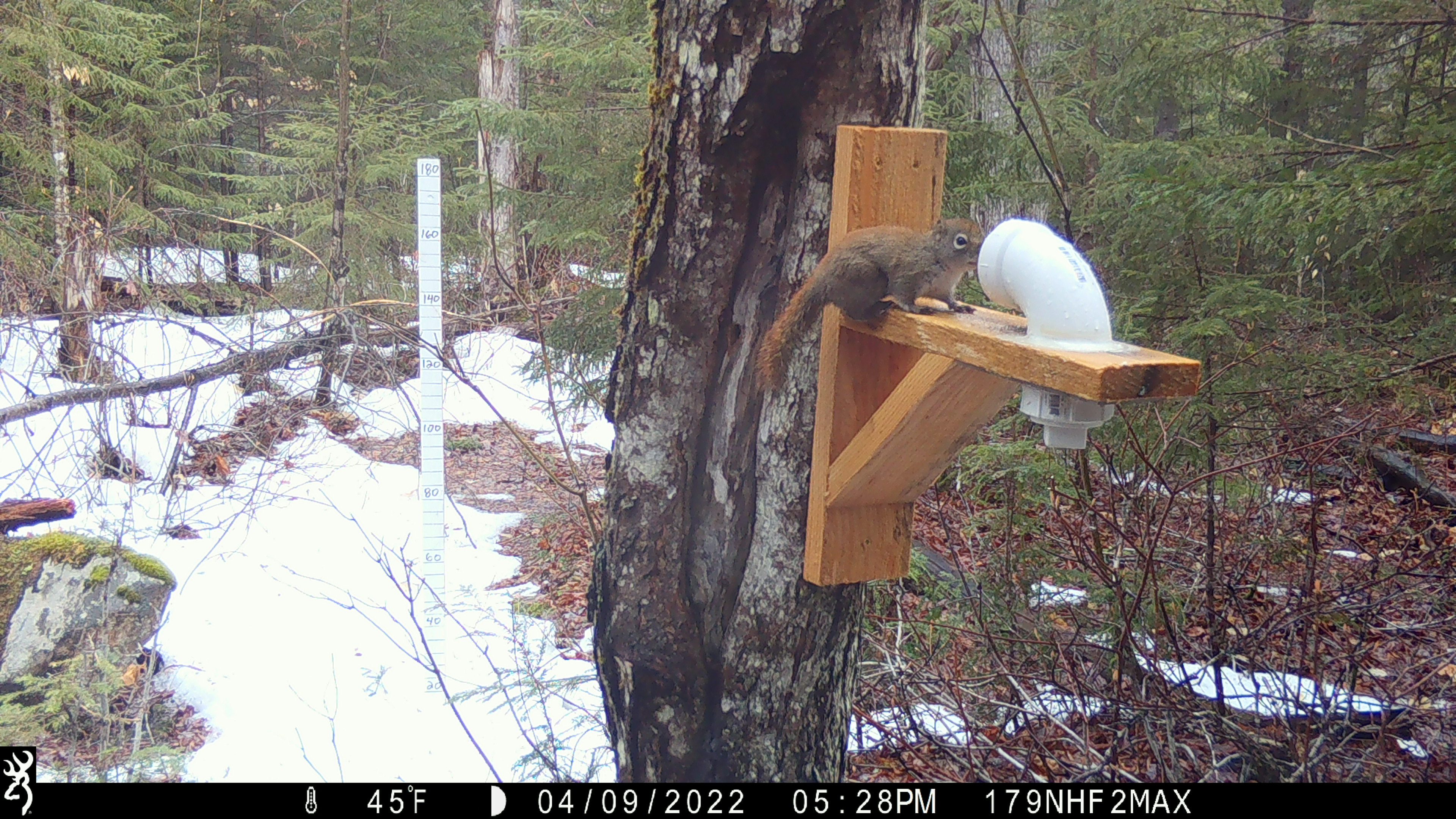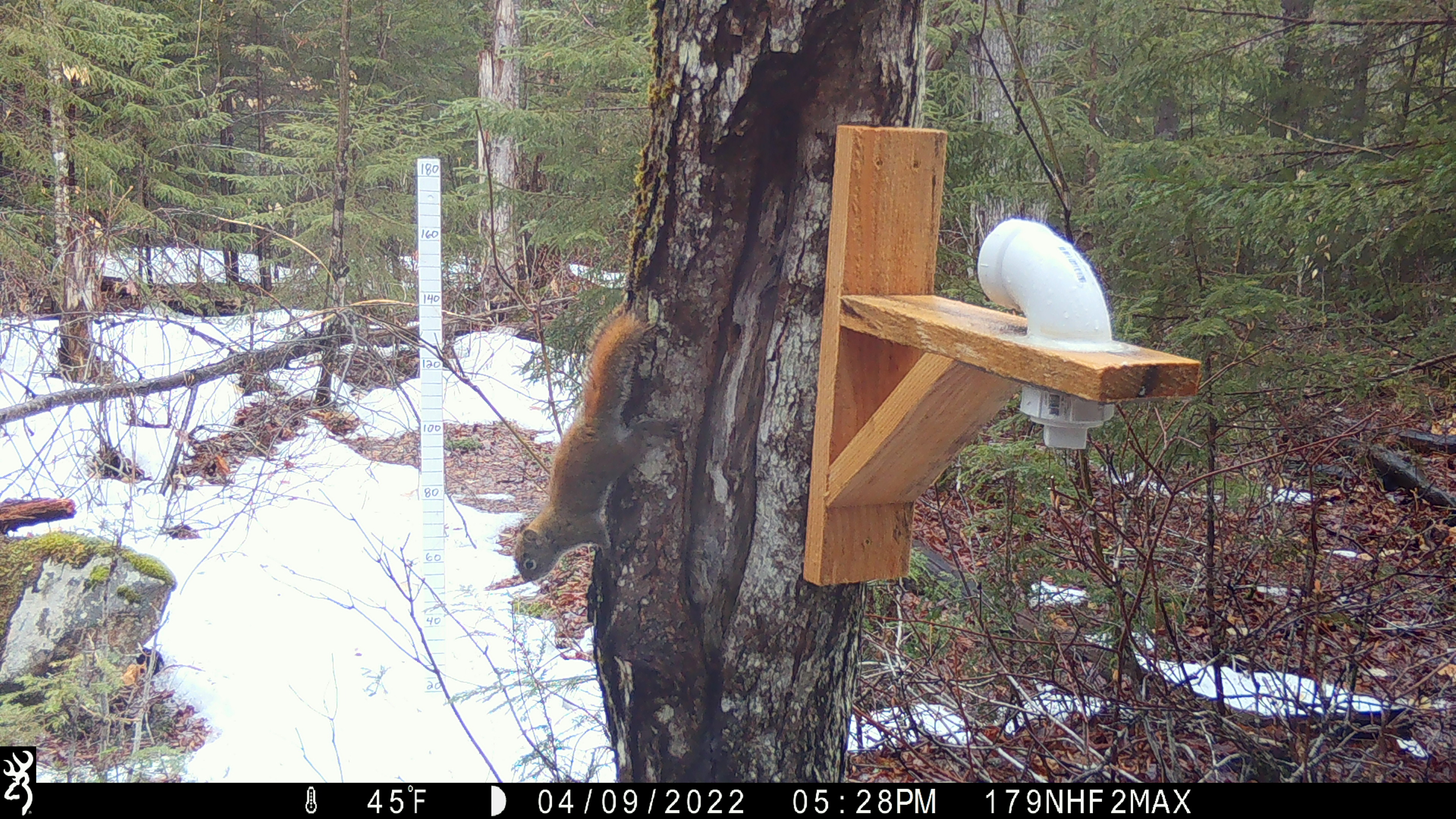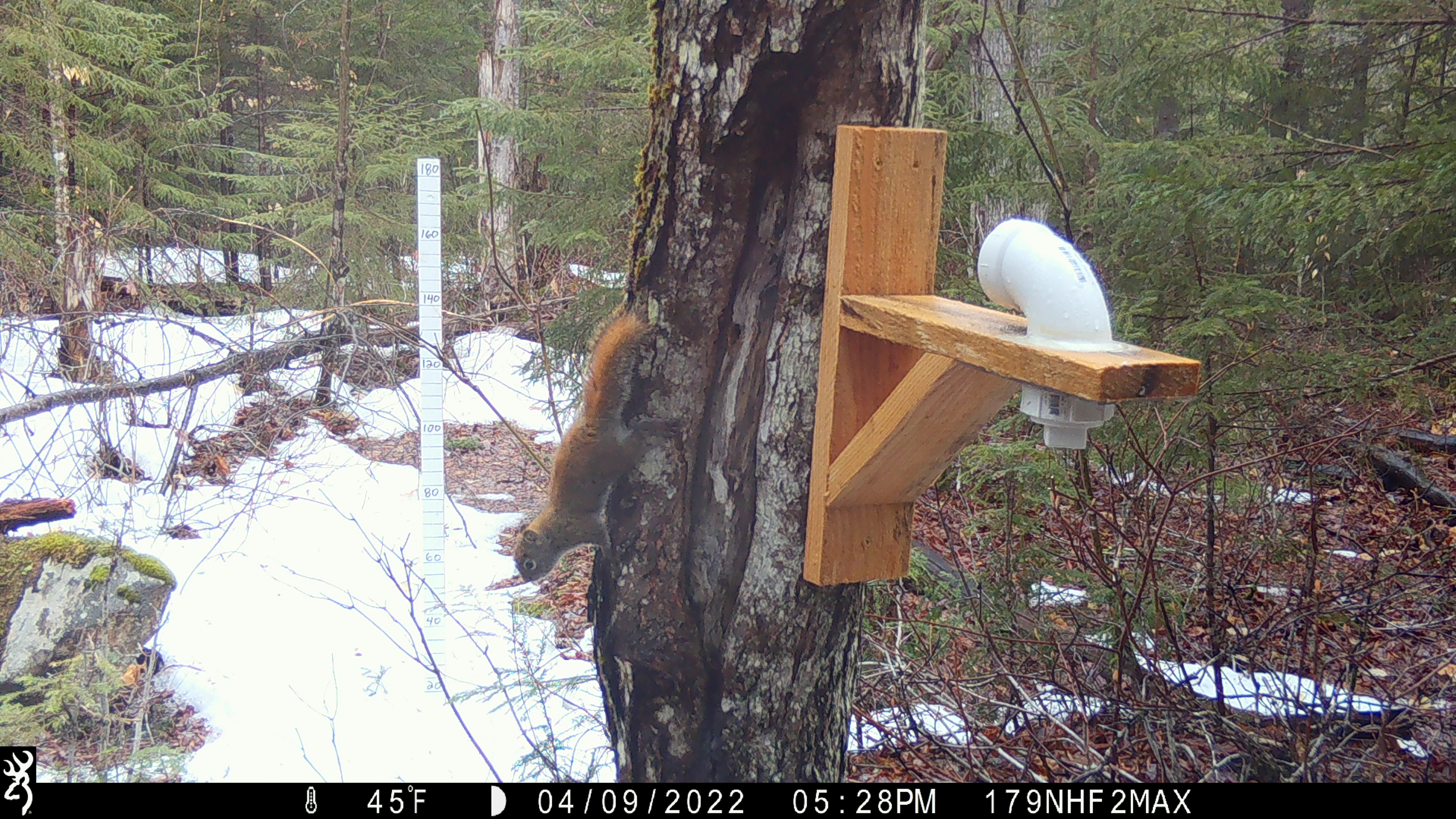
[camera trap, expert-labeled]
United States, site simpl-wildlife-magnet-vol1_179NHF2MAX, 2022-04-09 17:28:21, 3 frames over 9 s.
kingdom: Animalia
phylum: Chordata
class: Mammalia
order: Rodentia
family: Sciuridae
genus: Tamiasciurus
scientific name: Tamiasciurus hudsonicus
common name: red squirrel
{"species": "red squirrel (Tamiasciurus hudsonicus)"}